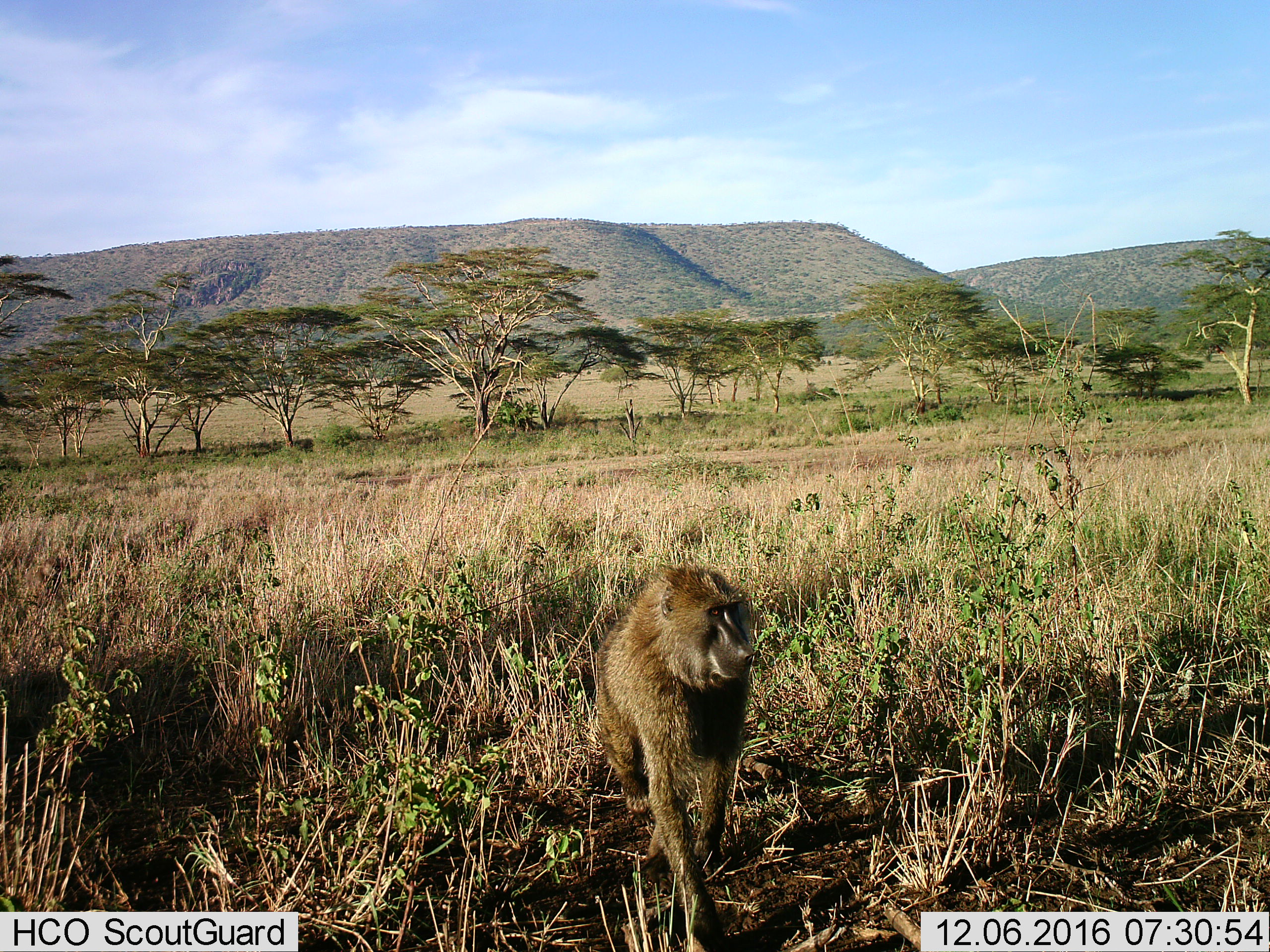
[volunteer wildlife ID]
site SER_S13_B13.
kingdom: Animalia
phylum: Chordata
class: Mammalia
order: Primates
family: Cercopithecidae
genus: Papio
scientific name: Papio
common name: baboon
Baboon (Papio), count 1. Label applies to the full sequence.